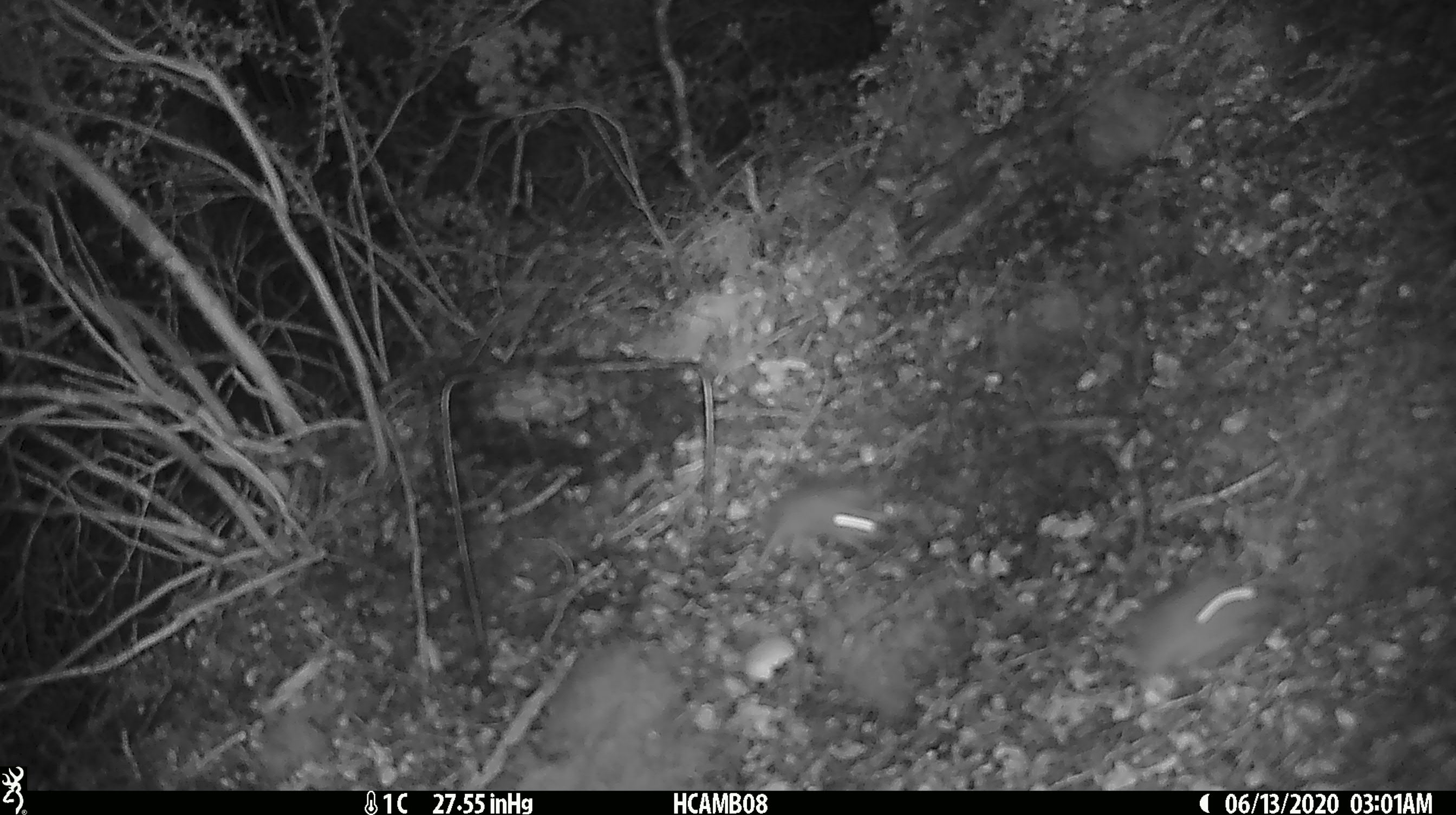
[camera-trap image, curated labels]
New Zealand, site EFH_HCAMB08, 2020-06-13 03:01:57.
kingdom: Animalia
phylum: Chordata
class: Mammalia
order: Rodentia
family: Muridae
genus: Mus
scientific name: Mus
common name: mouse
Mouse (Mus).